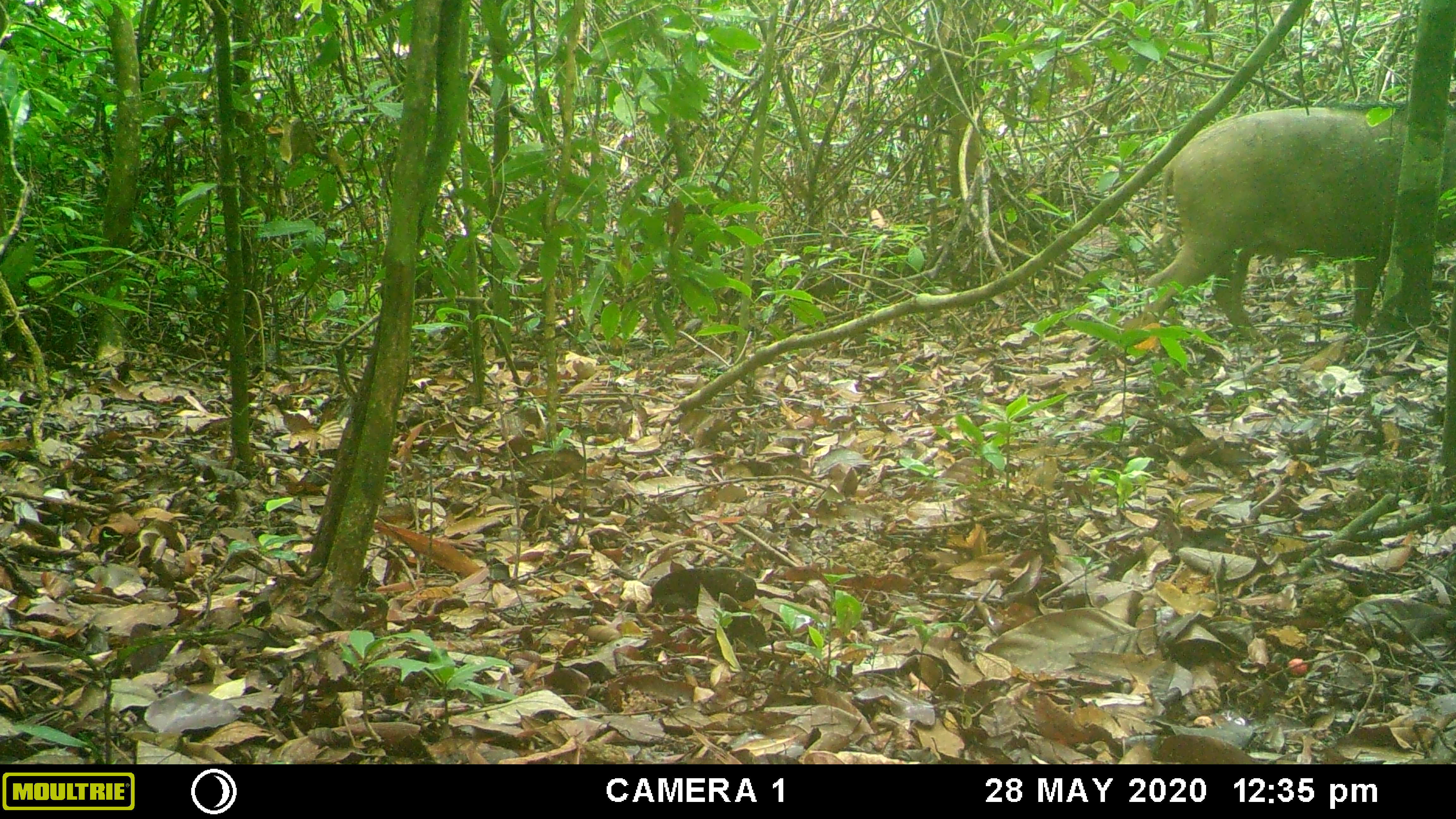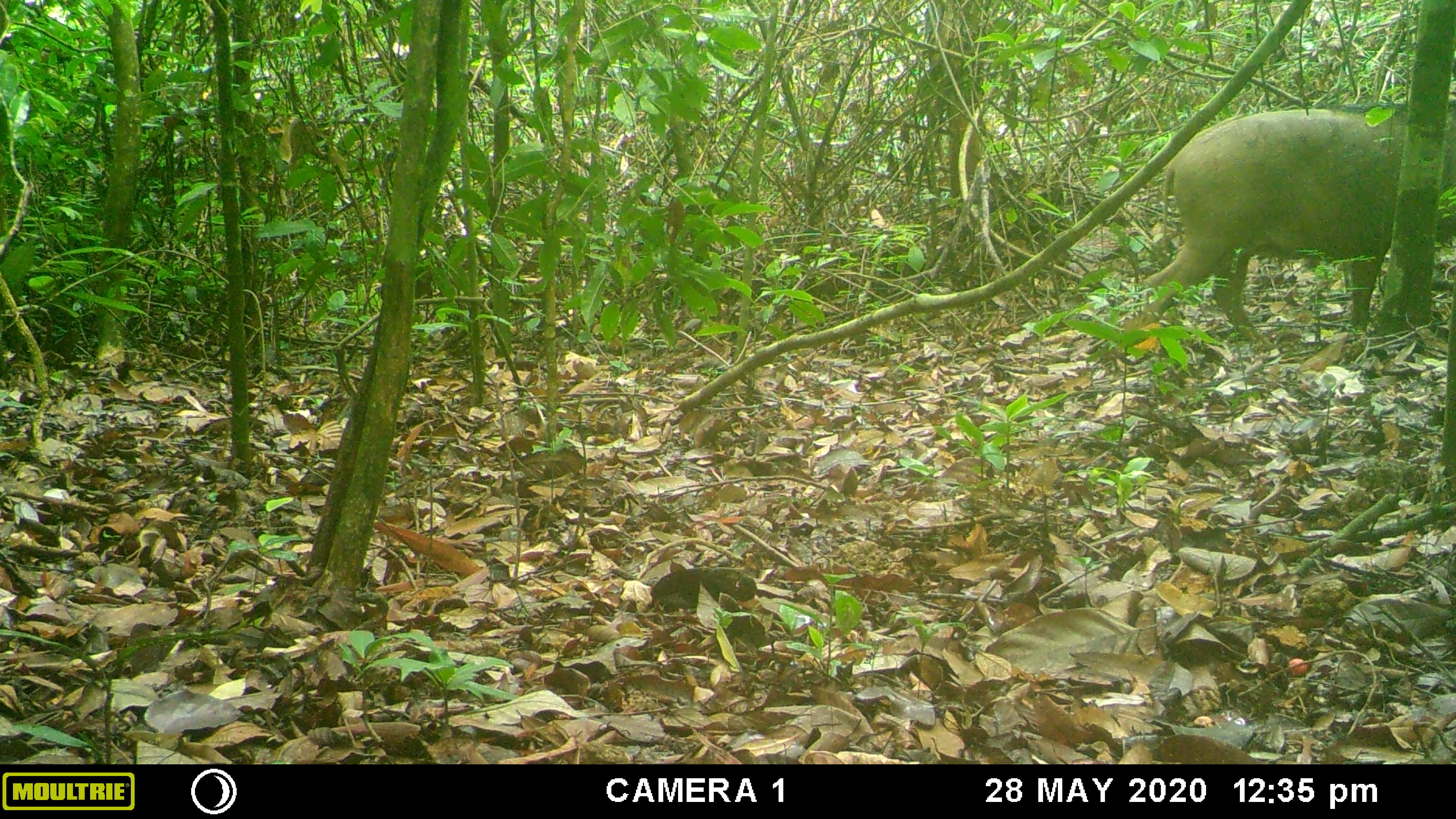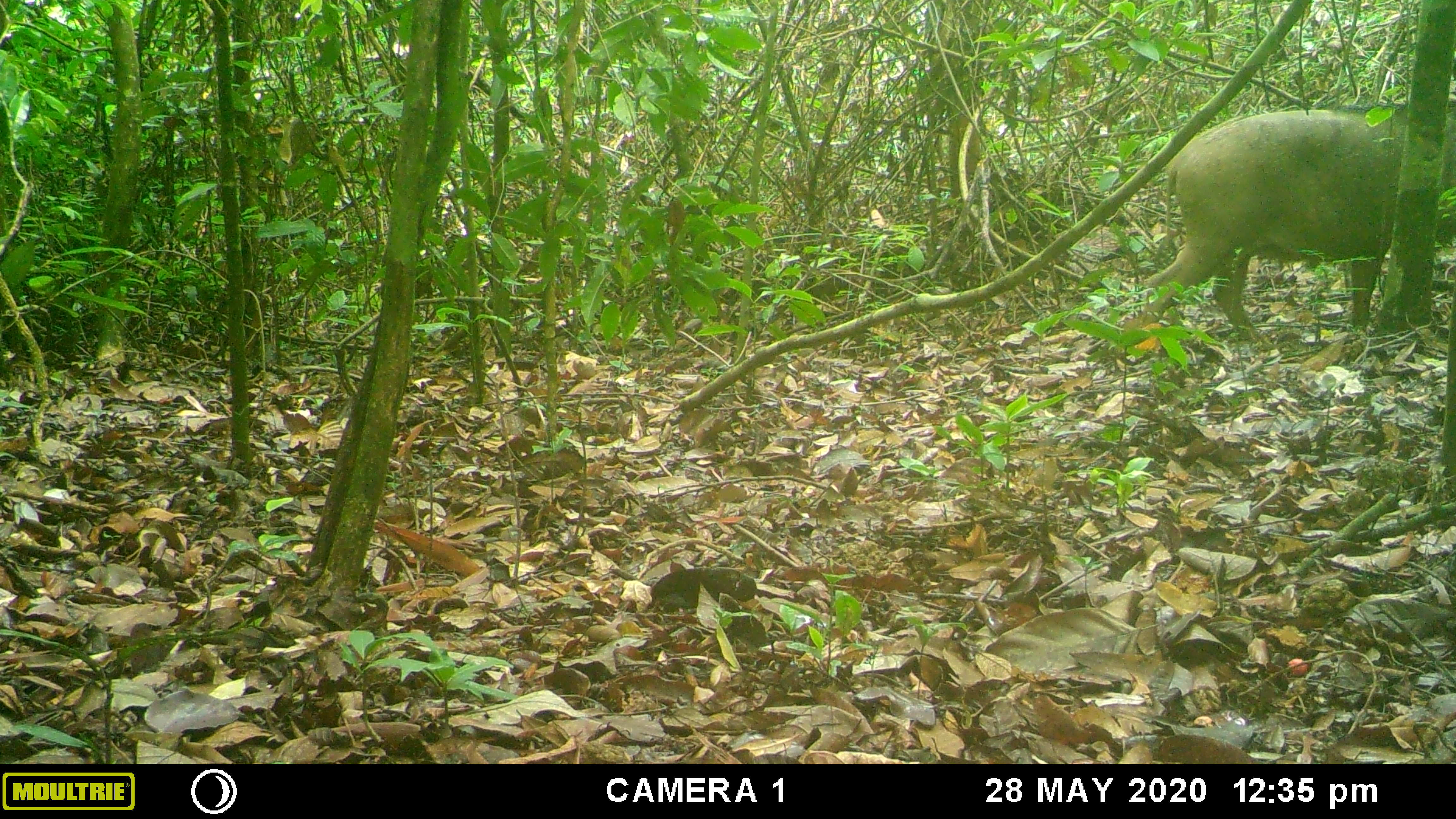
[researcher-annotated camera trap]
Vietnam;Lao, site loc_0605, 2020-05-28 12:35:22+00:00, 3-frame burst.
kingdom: Animalia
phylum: Chordata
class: Mammalia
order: Artiodactyla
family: Suidae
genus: Sus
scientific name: Sus scrofa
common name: eurasian wild pig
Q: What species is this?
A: Eurasian wild pig (Sus scrofa).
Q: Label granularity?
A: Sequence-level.